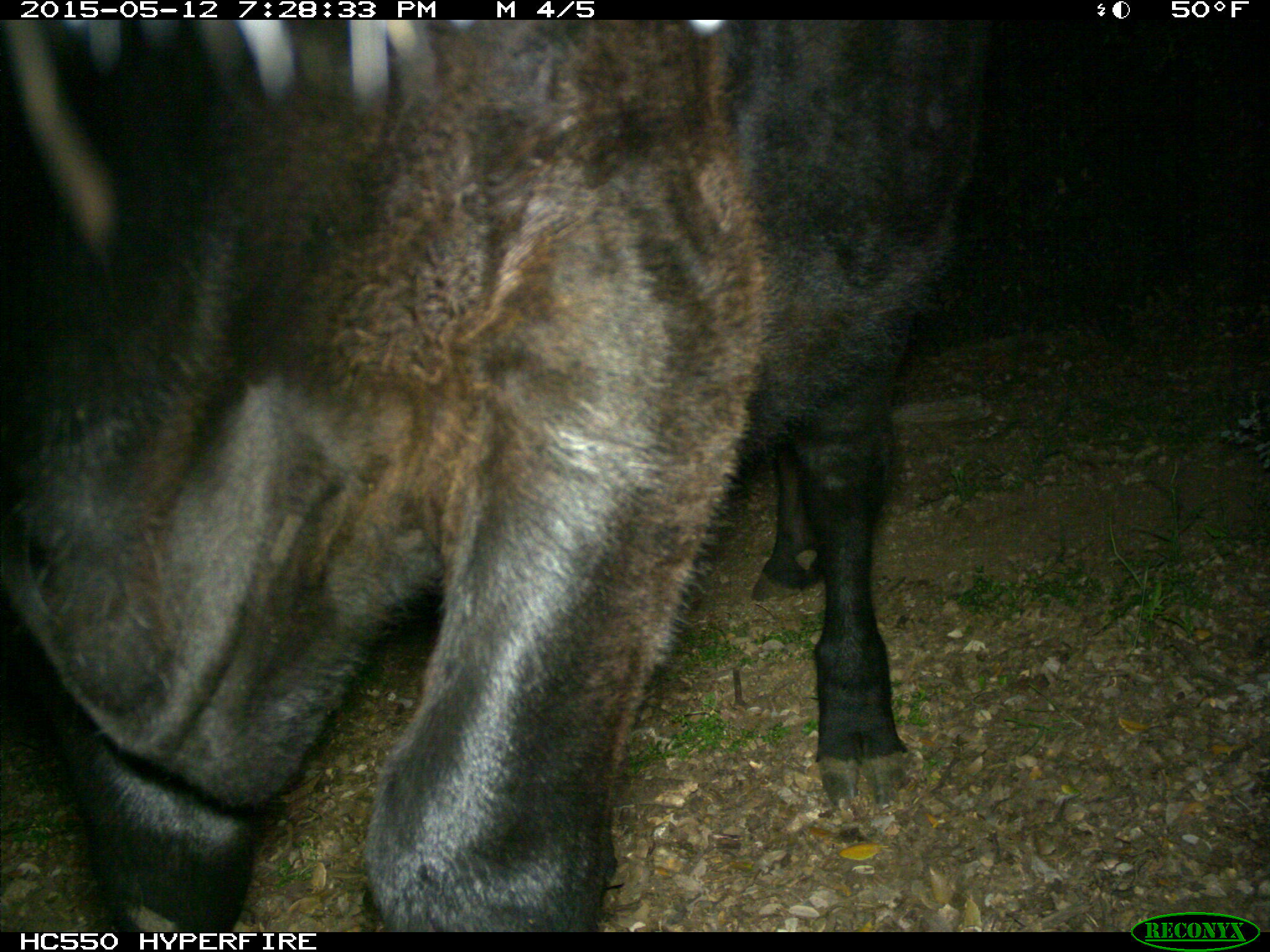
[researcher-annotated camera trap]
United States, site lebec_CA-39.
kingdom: Animalia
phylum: Chordata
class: Mammalia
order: Artiodactyla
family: Bovidae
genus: Bos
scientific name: Bos taurus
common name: domestic cow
Bos taurus (domestic cow).